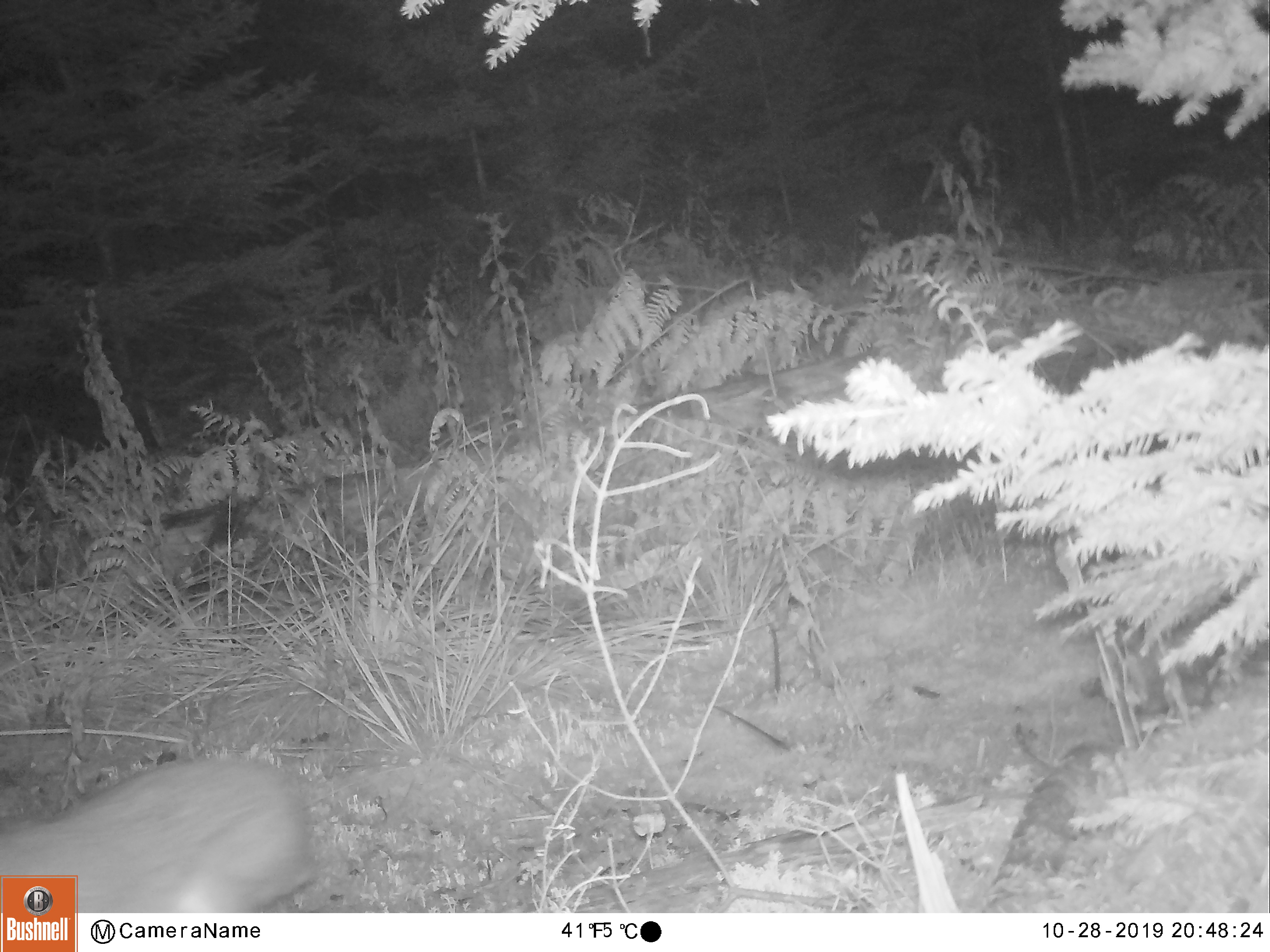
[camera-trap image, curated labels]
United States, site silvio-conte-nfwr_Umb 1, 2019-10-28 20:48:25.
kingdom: Animalia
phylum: Chordata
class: Mammalia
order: Lagomorpha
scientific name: Lagomorpha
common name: rabbit or hare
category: rabbit or hare sp.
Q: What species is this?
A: Rabbit or hare sp. (rabbit or hare) (Lagomorpha).